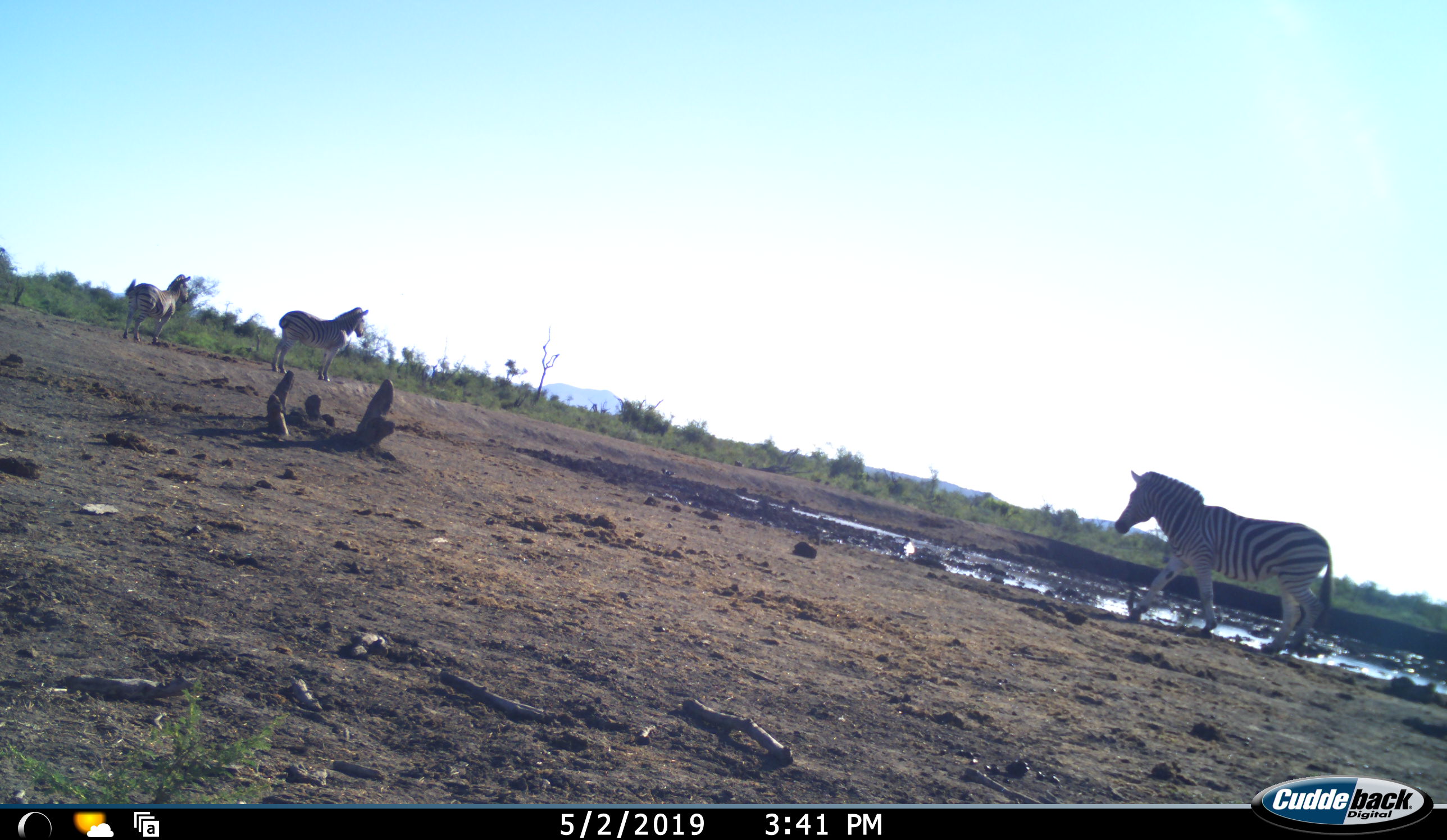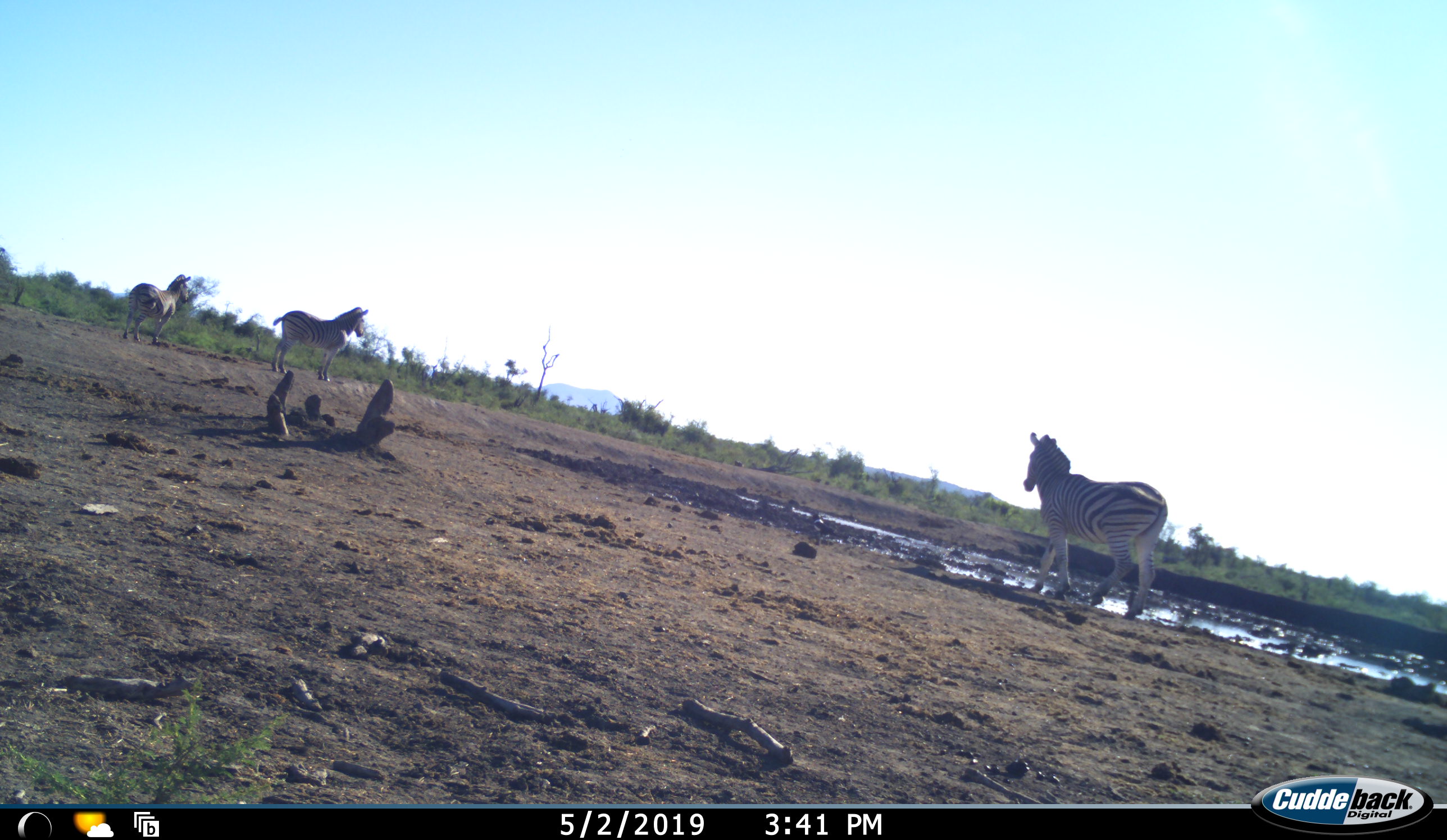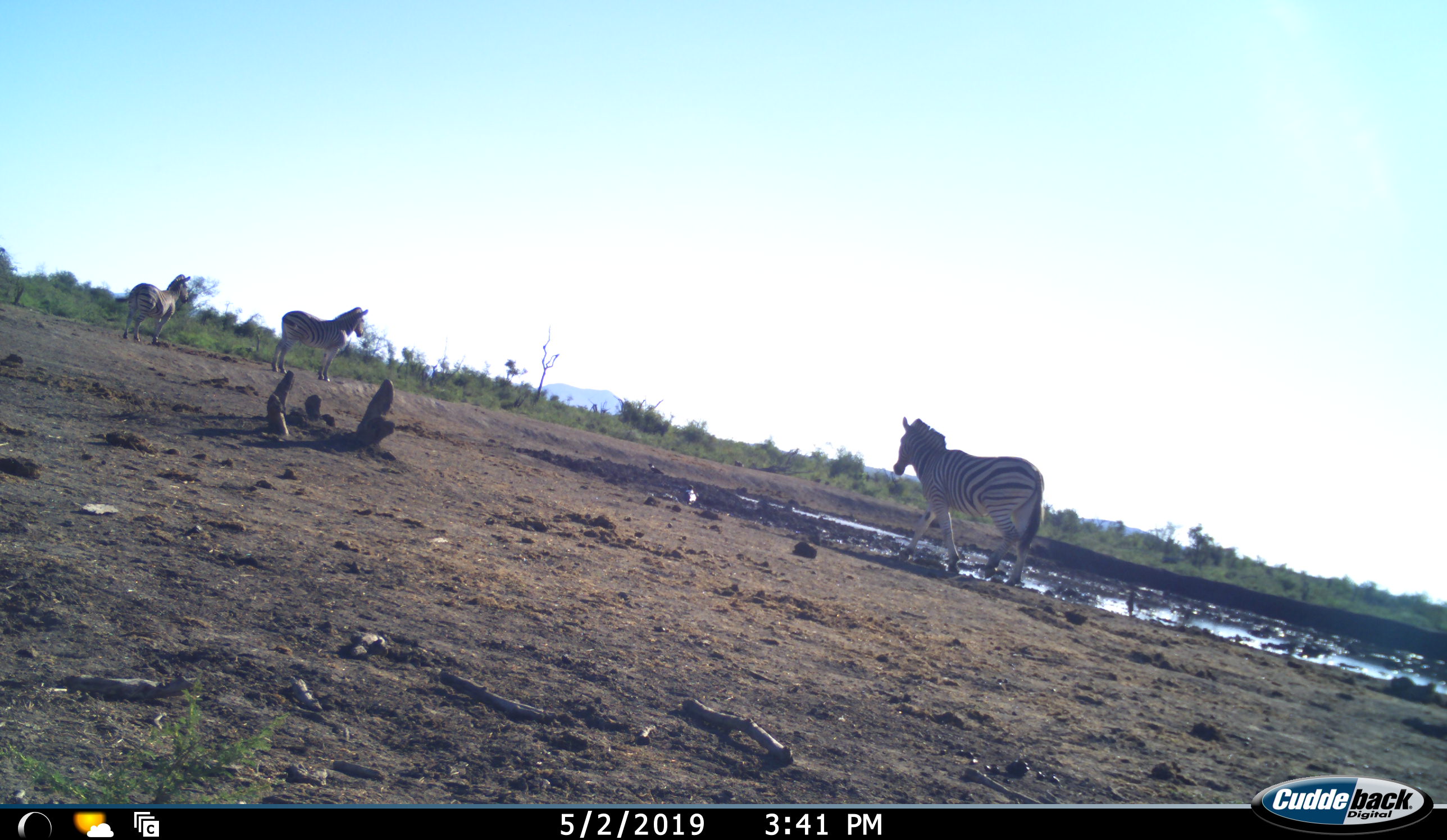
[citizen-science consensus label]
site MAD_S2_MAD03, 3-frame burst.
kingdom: Animalia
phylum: Chordata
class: Mammalia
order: Perissodactyla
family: Equidae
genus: Equus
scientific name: Equus quagga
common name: plains zebra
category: zebraplains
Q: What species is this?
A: Zebraplains (plains zebra) (Equus quagga).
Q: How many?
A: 3.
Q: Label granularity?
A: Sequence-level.